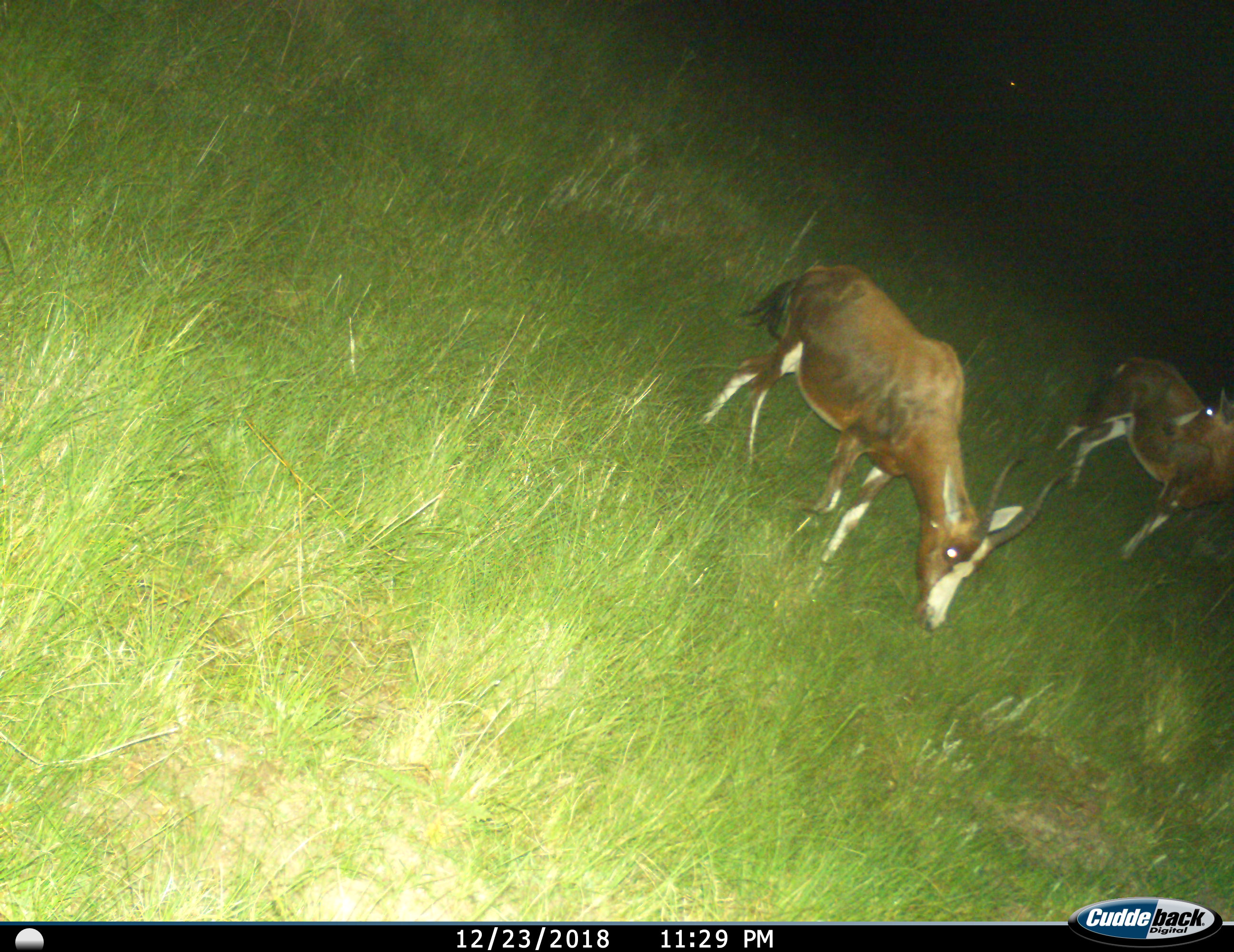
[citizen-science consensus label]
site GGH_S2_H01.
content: unidentified animal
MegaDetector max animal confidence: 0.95